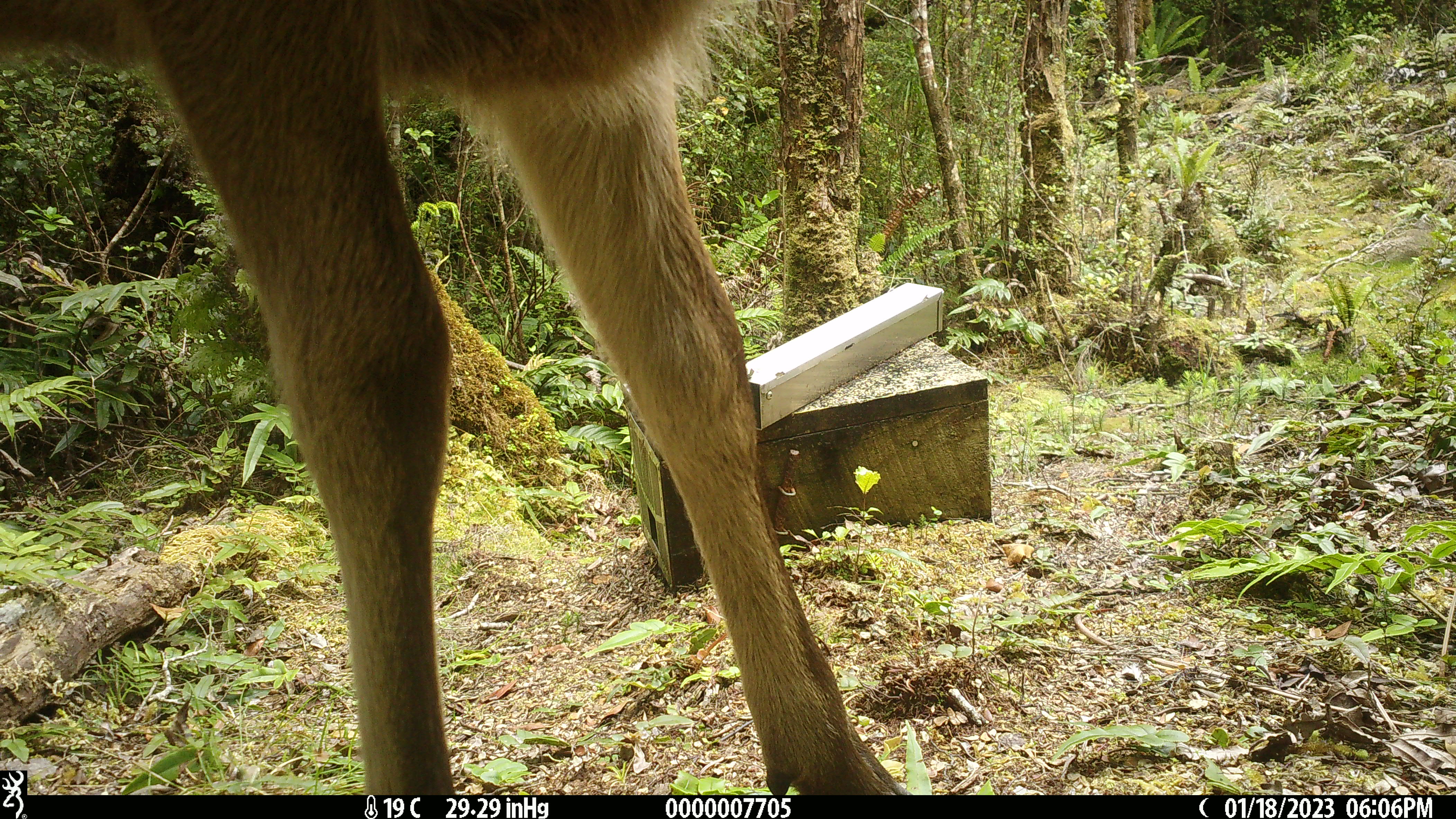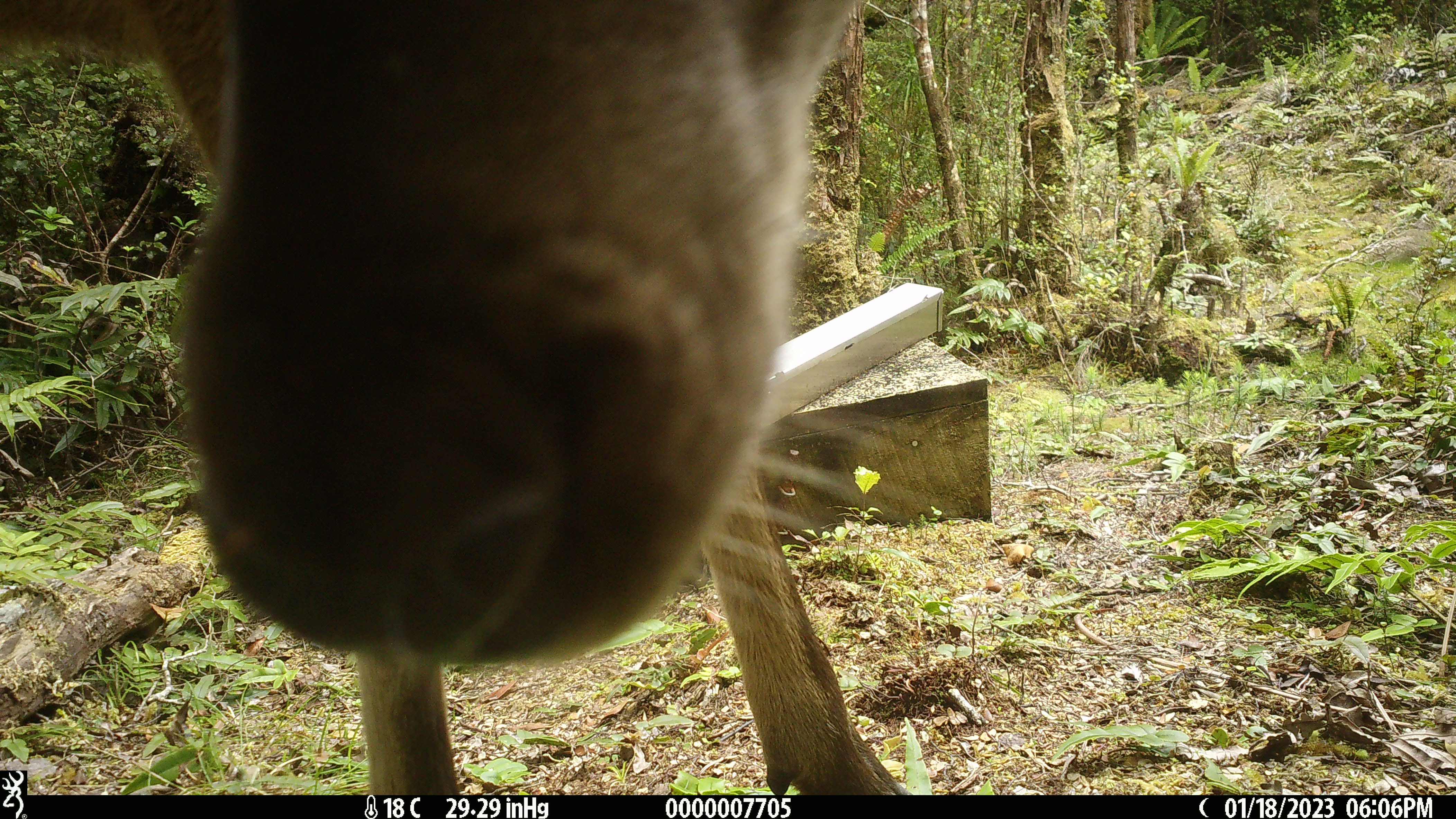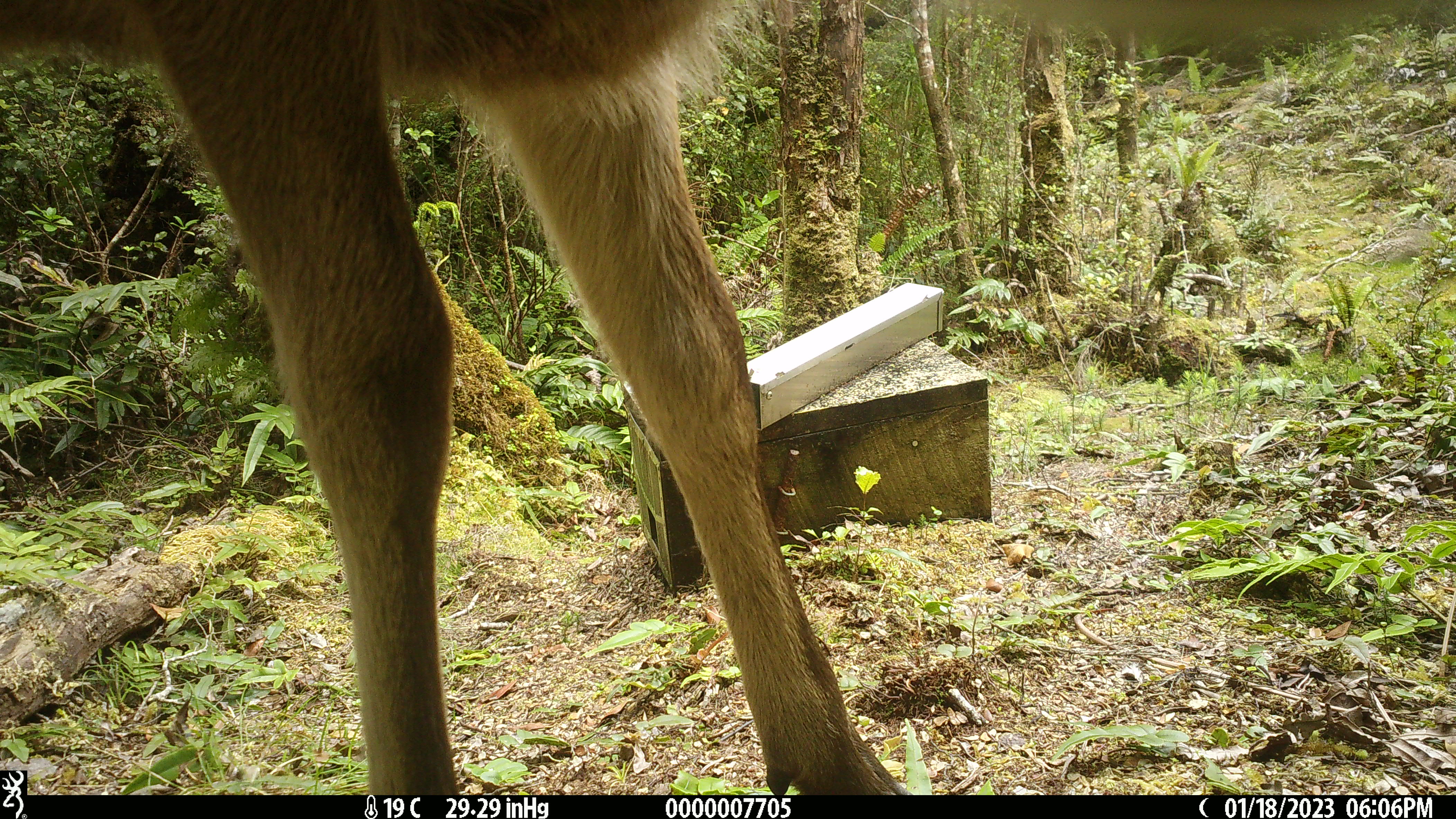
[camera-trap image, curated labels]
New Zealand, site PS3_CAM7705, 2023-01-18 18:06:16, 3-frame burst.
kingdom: Animalia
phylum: Chordata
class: Mammalia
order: Artiodactyla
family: Cervidae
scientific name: Cervidae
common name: deer